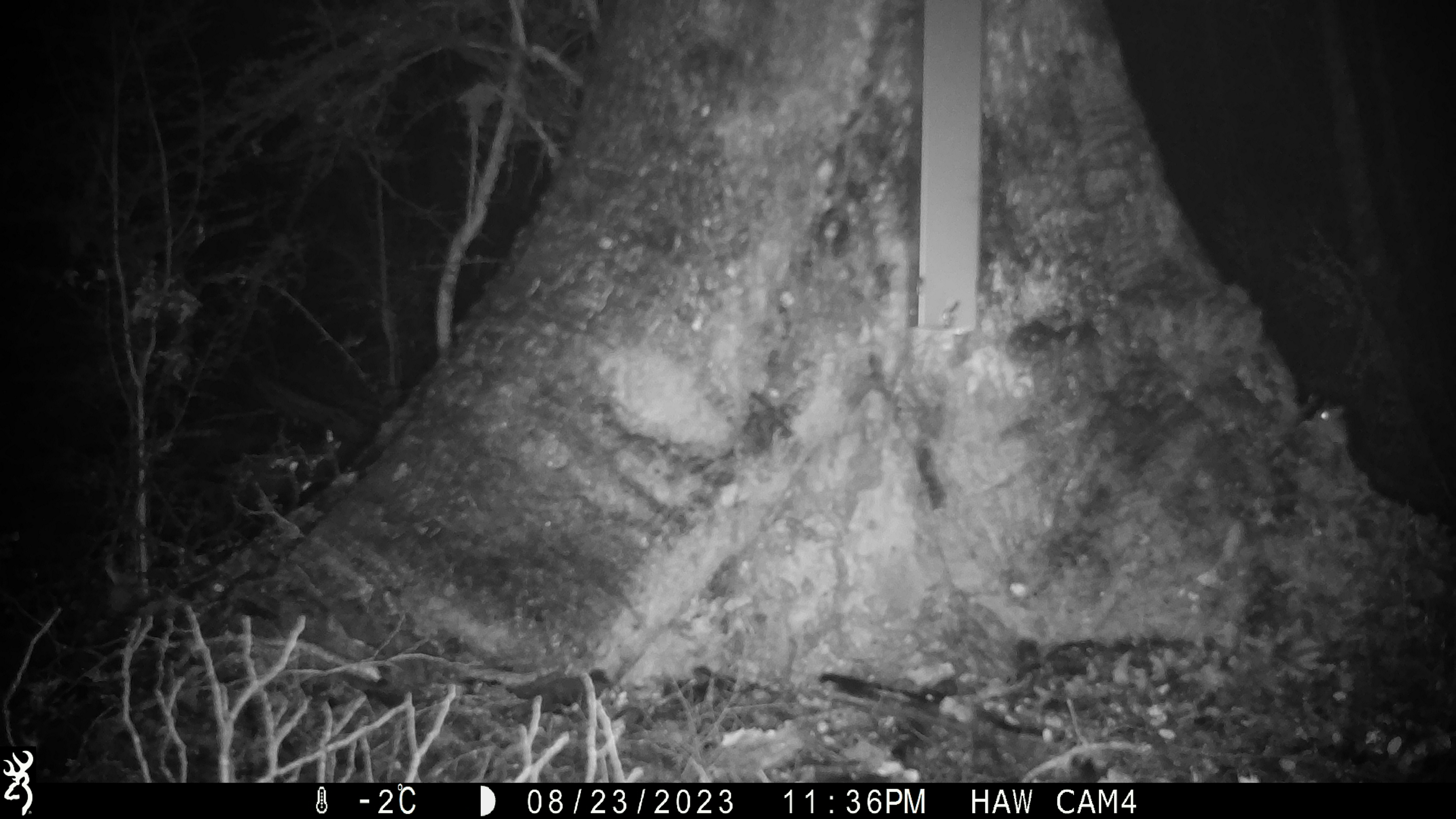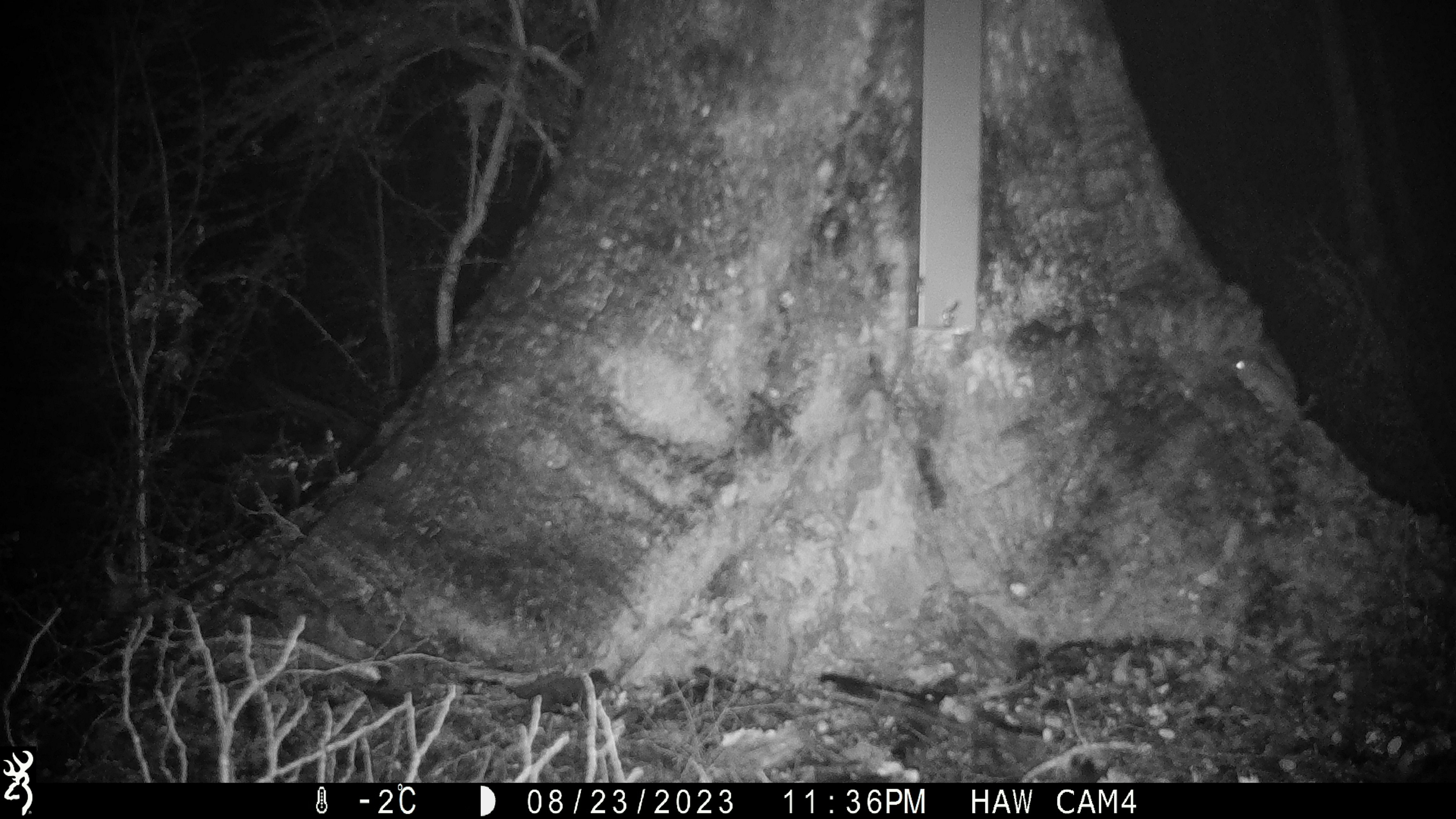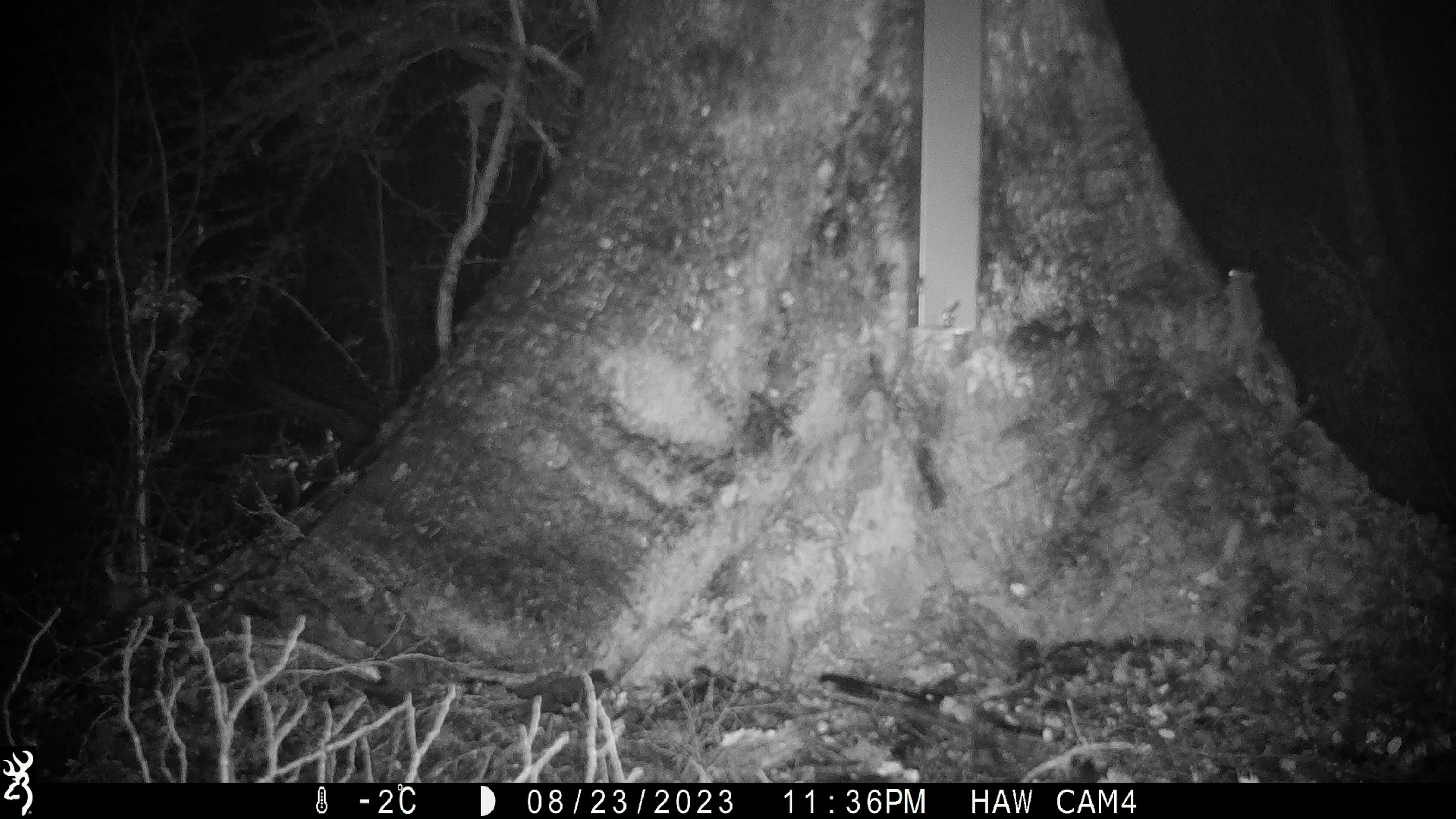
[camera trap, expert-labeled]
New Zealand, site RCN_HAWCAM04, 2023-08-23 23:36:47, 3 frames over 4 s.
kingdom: Animalia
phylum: Chordata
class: Mammalia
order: Rodentia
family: Muridae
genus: Mus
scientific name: Mus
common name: mouse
Mouse (Mus).